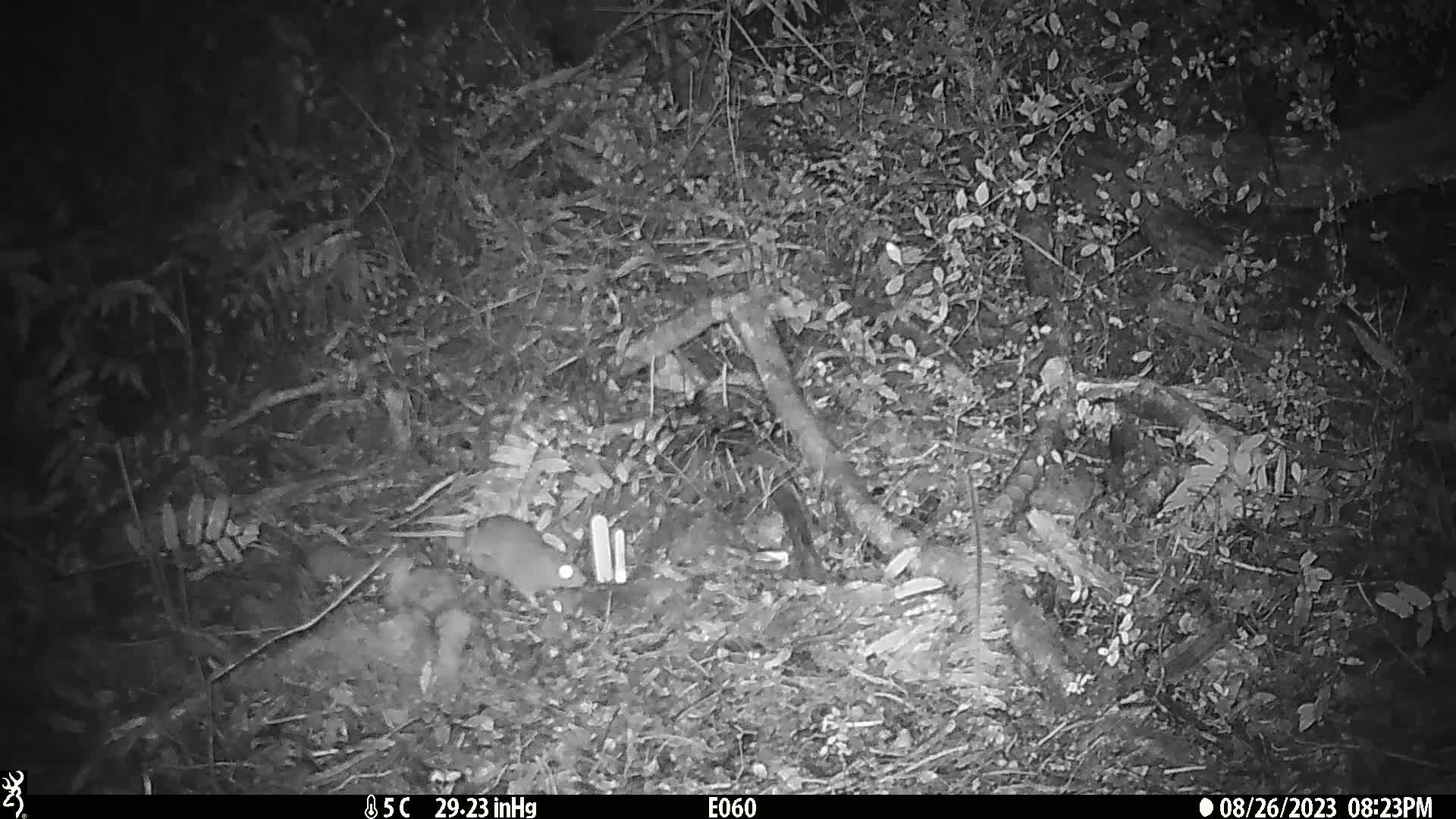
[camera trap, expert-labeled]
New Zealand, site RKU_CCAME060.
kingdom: Animalia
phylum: Chordata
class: Mammalia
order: Rodentia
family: Muridae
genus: Rattus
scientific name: Rattus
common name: rat